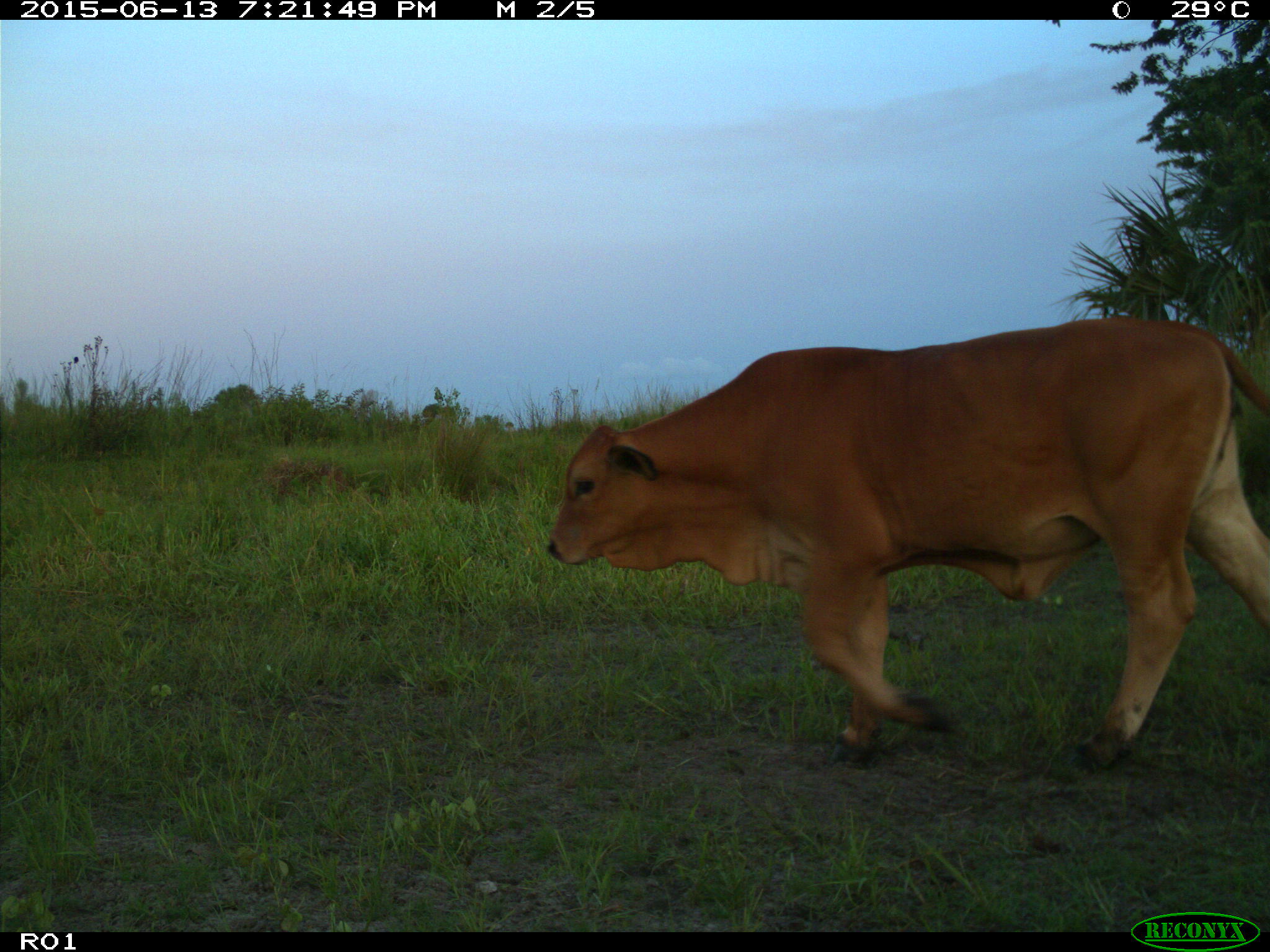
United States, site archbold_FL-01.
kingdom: Animalia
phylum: Chordata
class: Mammalia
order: Artiodactyla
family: Bovidae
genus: Bos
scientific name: Bos taurus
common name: domestic cow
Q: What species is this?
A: Bos taurus (domestic cow).